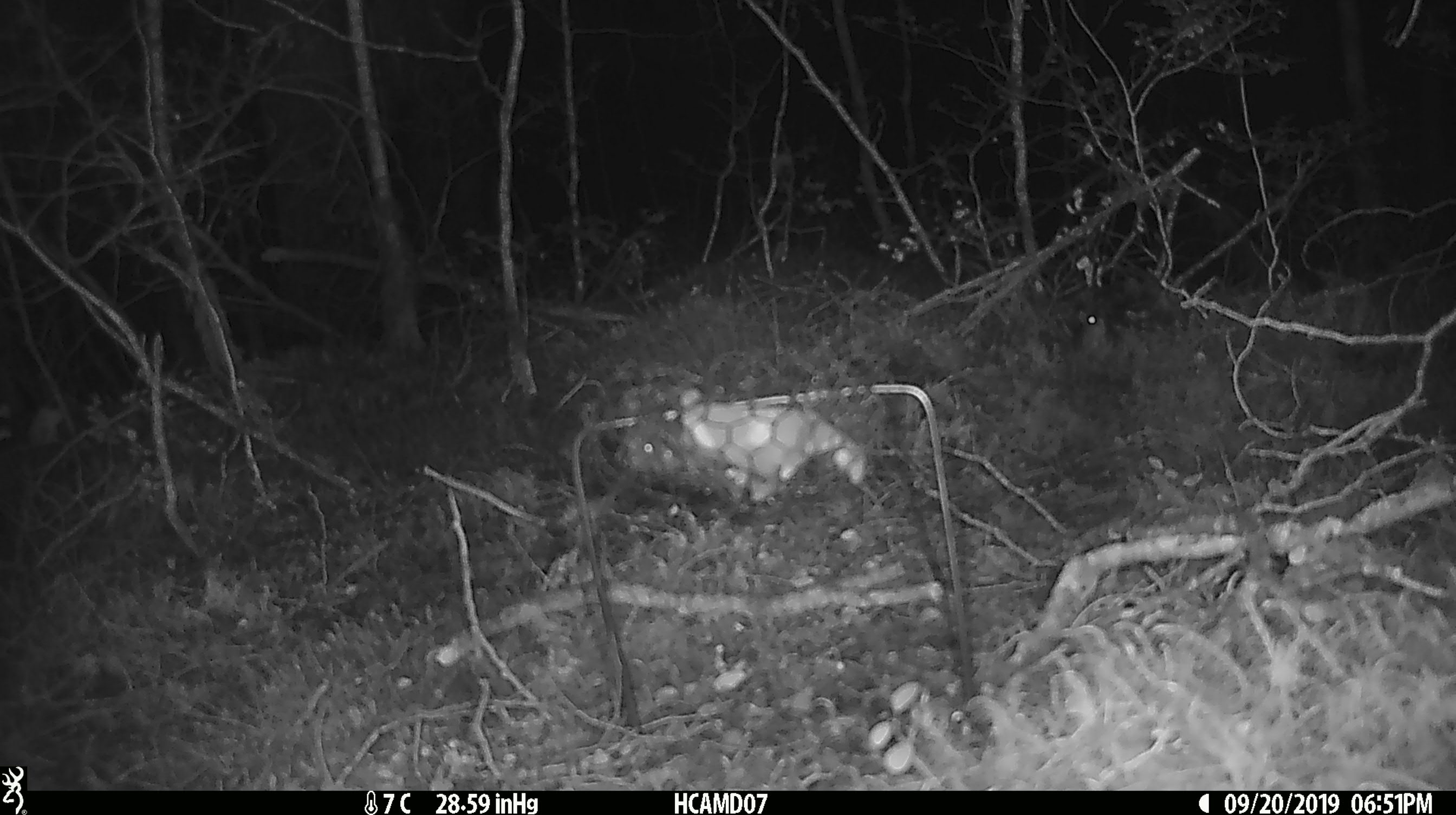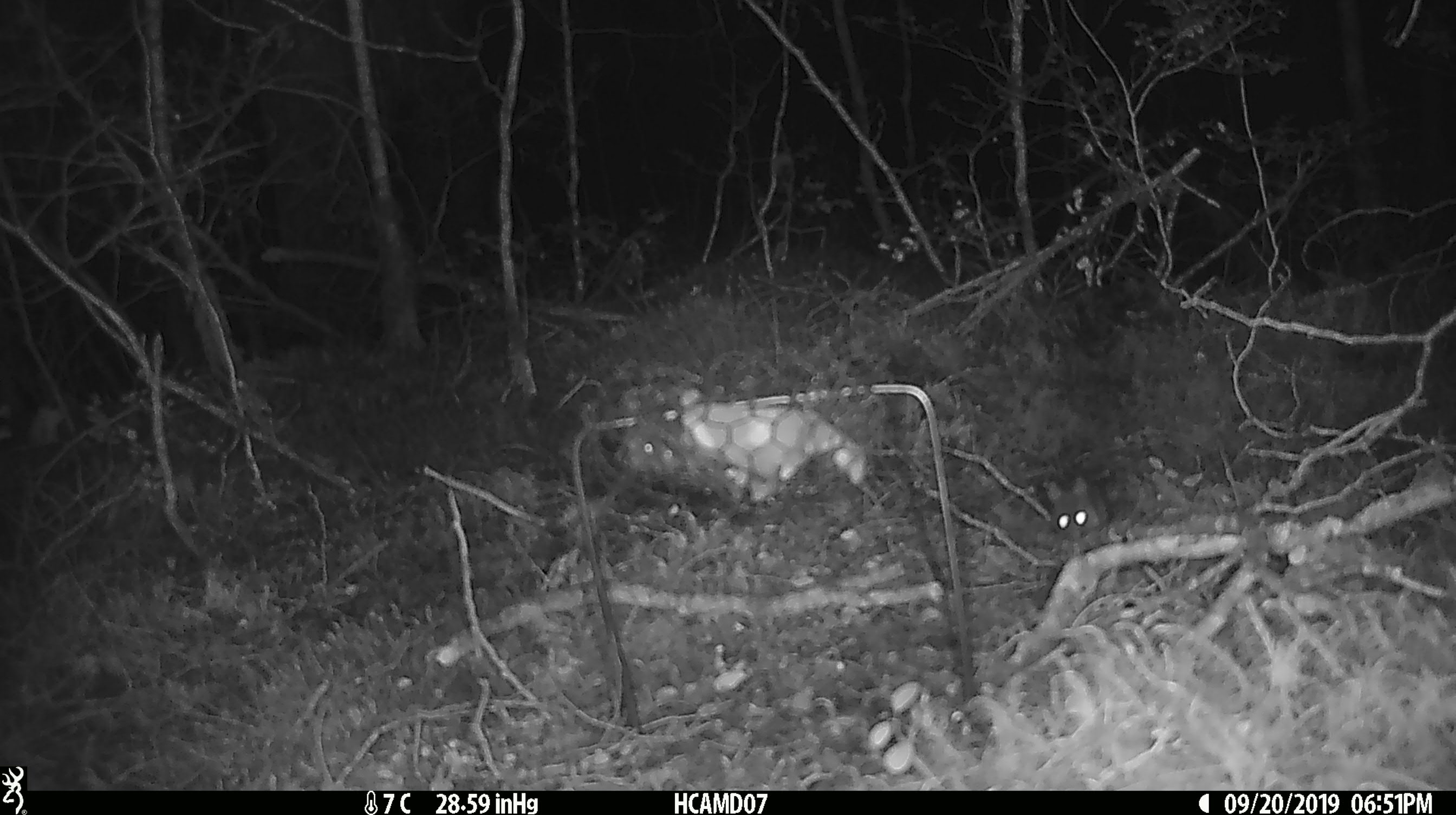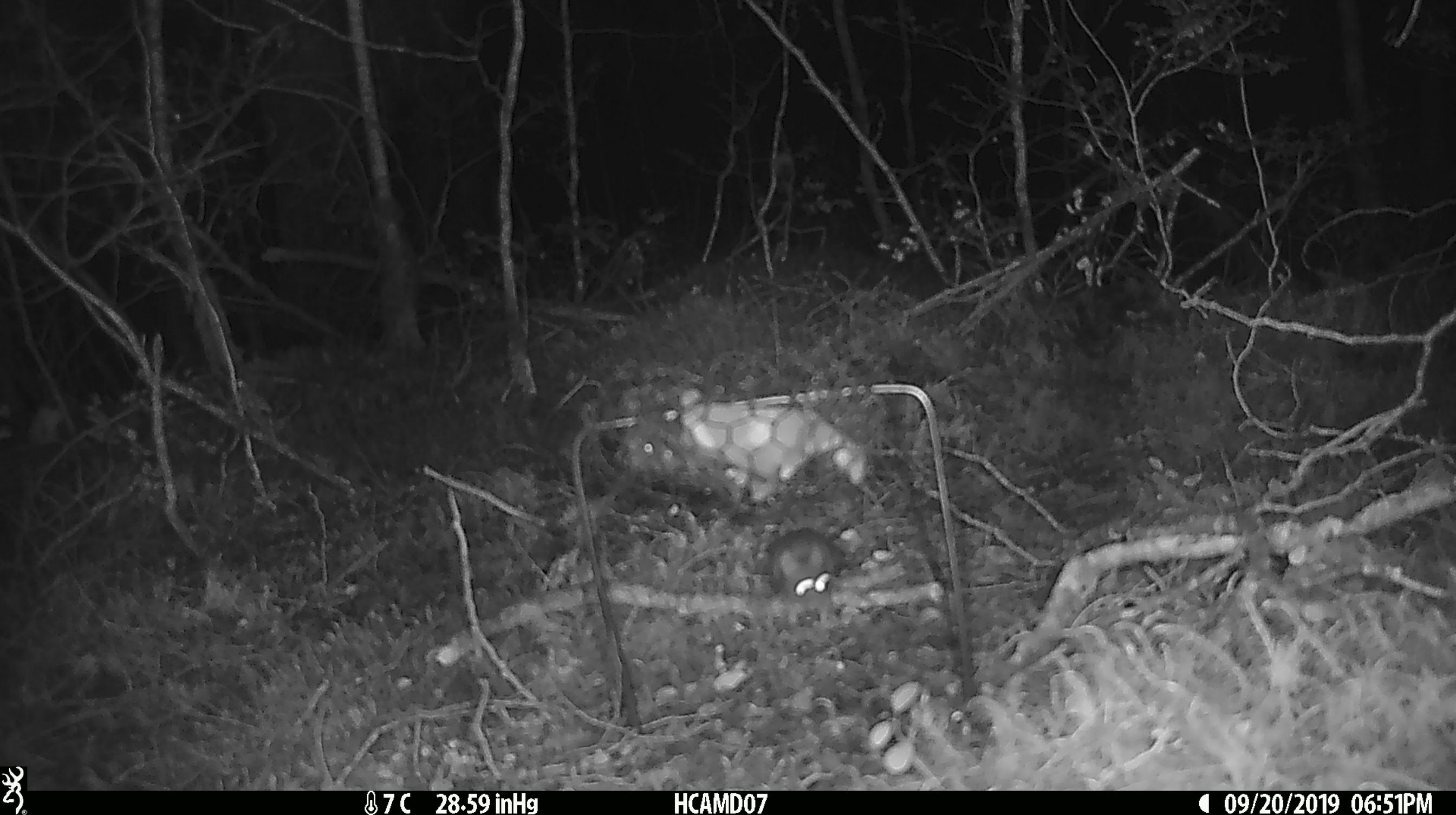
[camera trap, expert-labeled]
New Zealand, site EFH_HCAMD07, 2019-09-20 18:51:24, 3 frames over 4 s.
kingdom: Animalia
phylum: Chordata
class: Mammalia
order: Rodentia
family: Muridae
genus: Mus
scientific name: Mus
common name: mouse